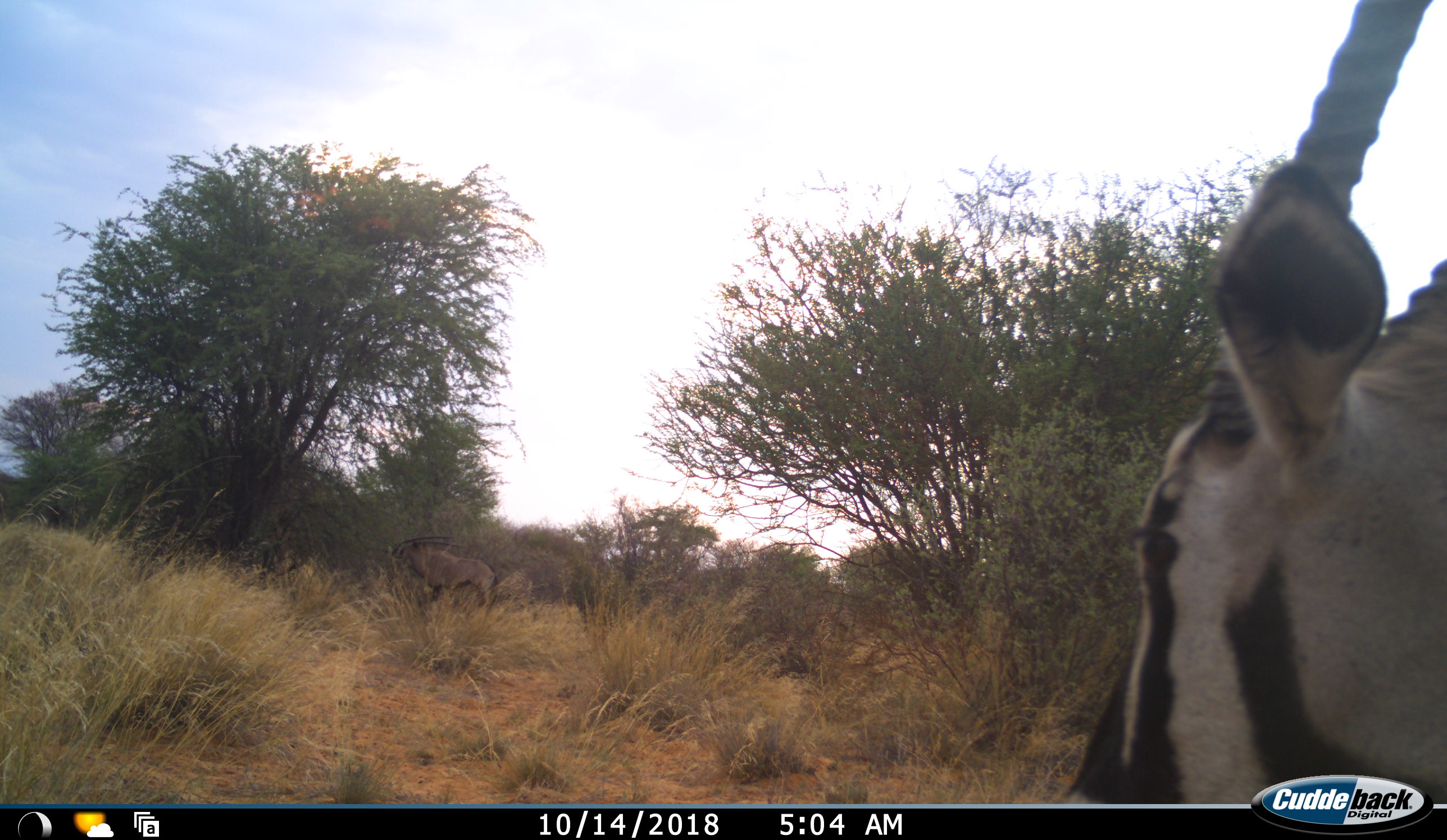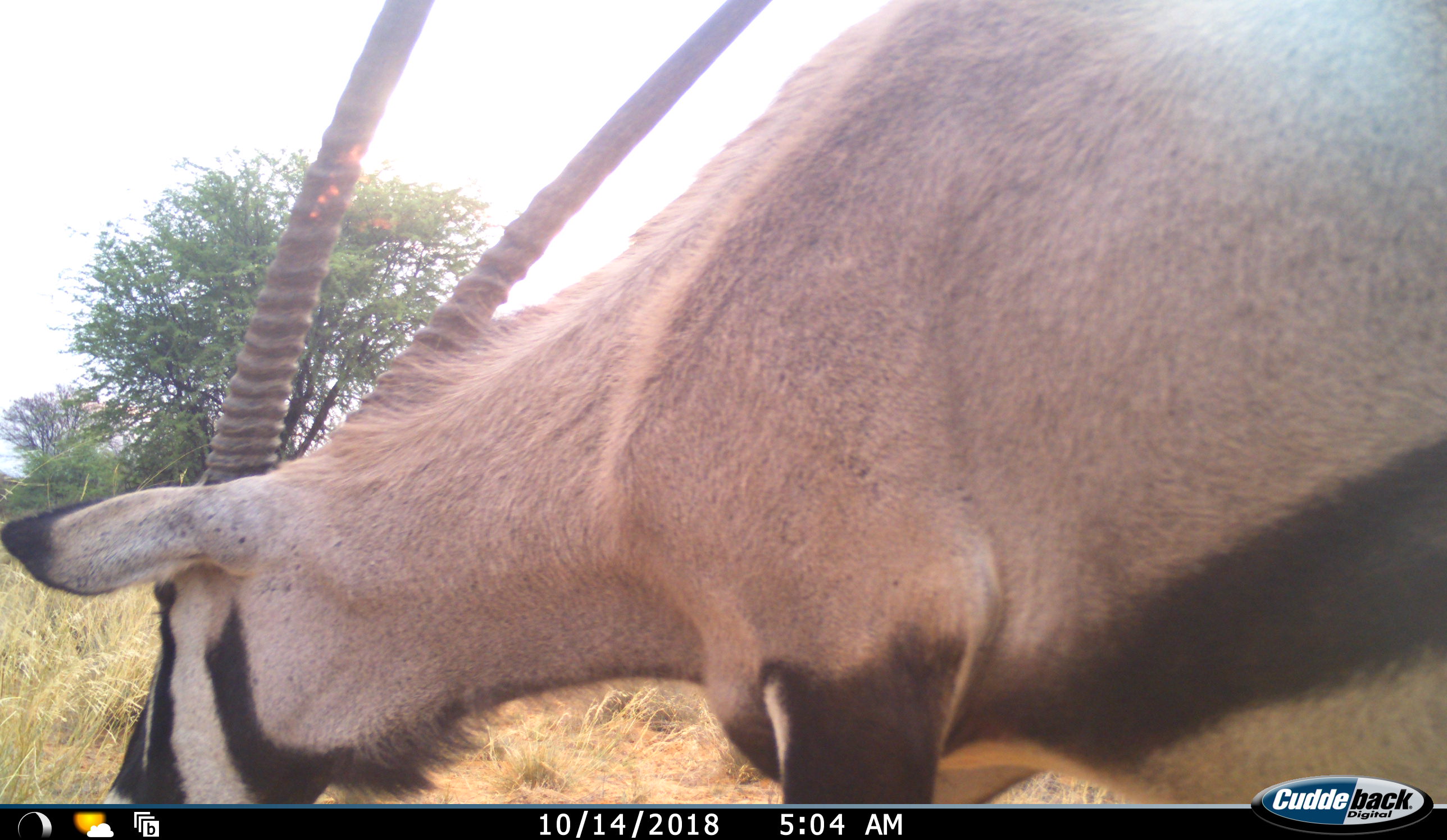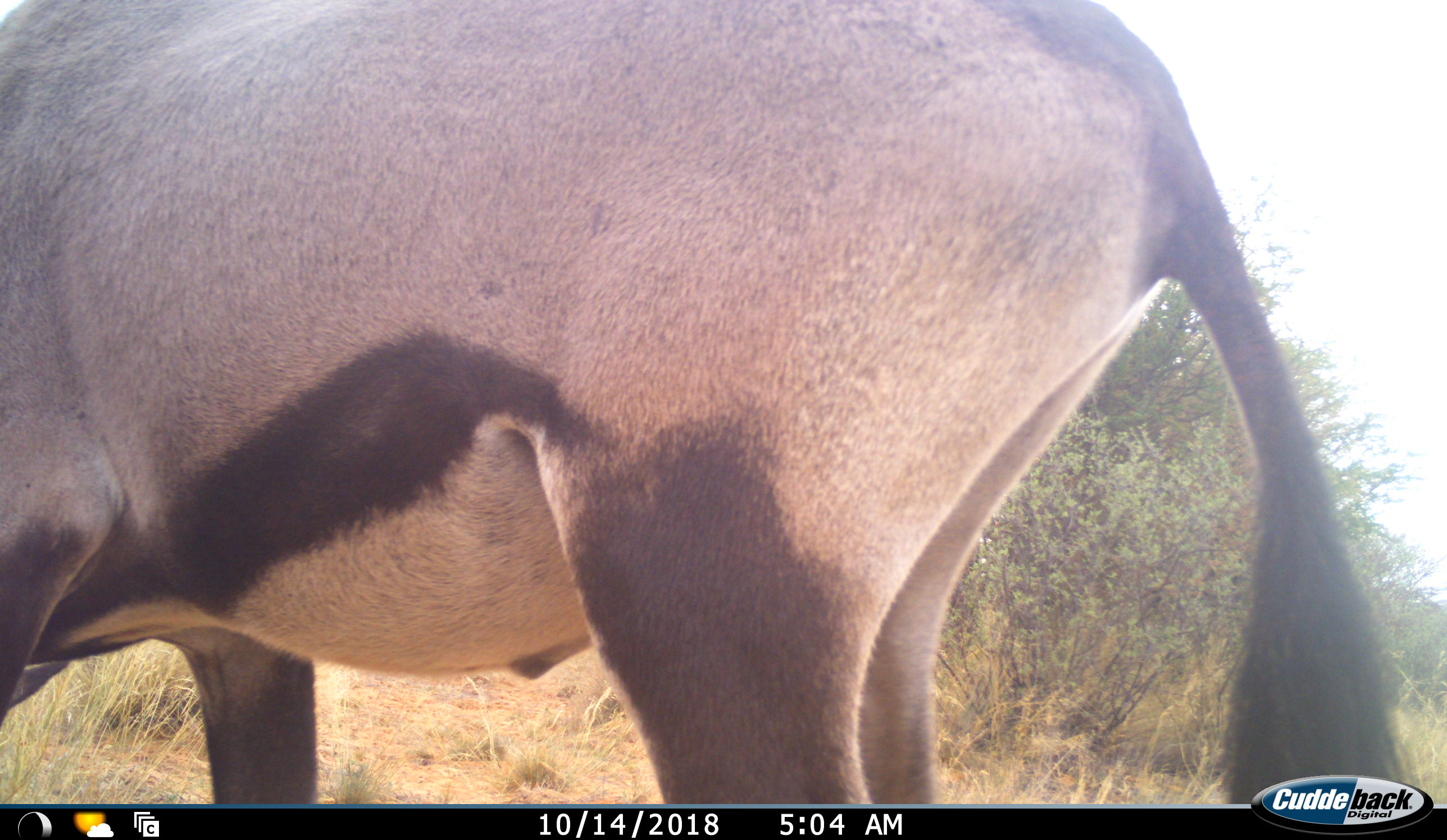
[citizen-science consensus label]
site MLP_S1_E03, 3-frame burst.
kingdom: Animalia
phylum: Chordata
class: Mammalia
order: Artiodactyla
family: Bovidae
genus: Oryx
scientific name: Oryx gazella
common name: gemsbok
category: oryx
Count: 2.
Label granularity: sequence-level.